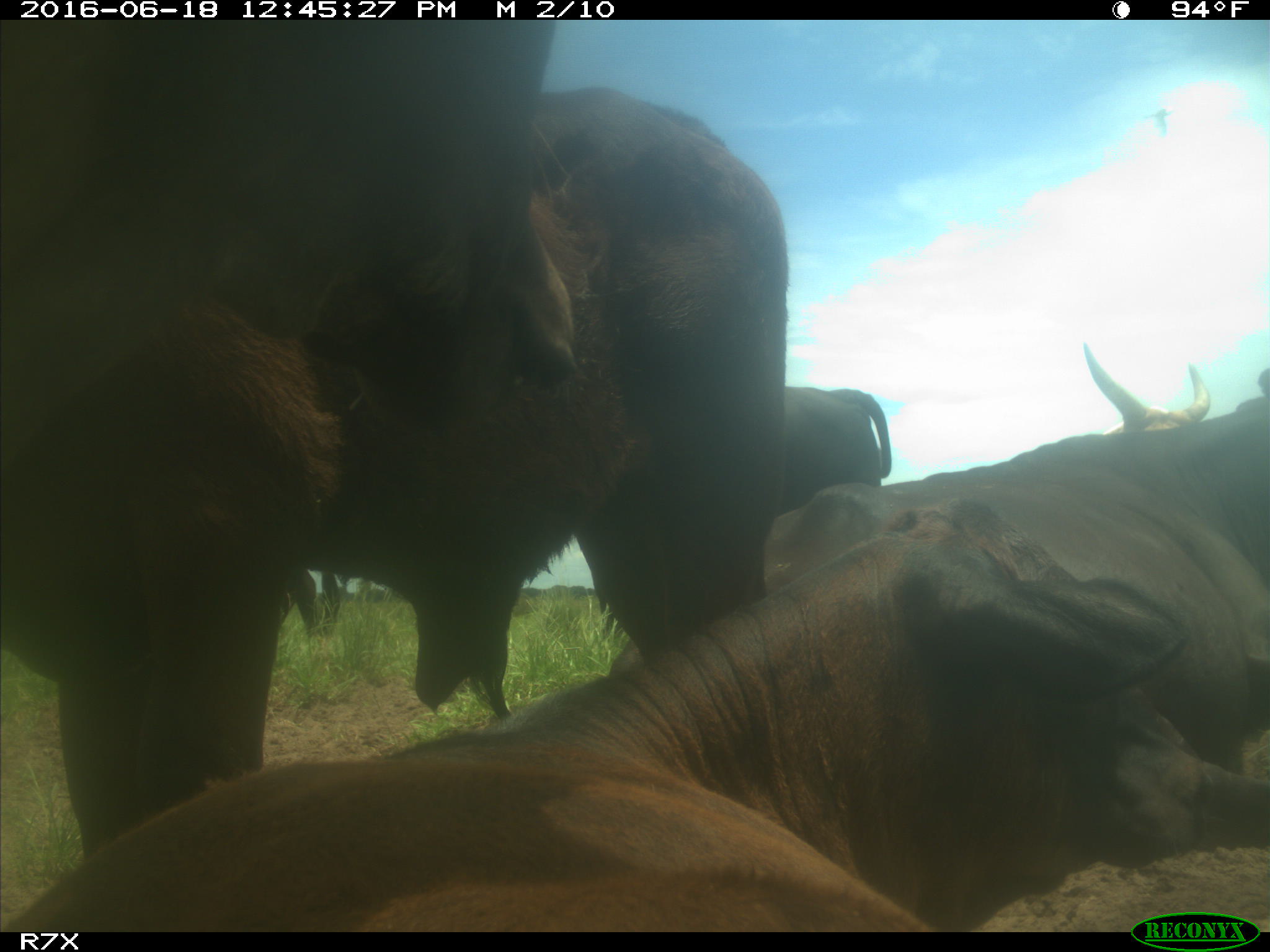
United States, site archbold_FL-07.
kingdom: Animalia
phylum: Chordata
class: Mammalia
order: Artiodactyla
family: Bovidae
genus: Bos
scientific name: Bos taurus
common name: domestic cow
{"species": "Bos taurus (domestic cow)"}